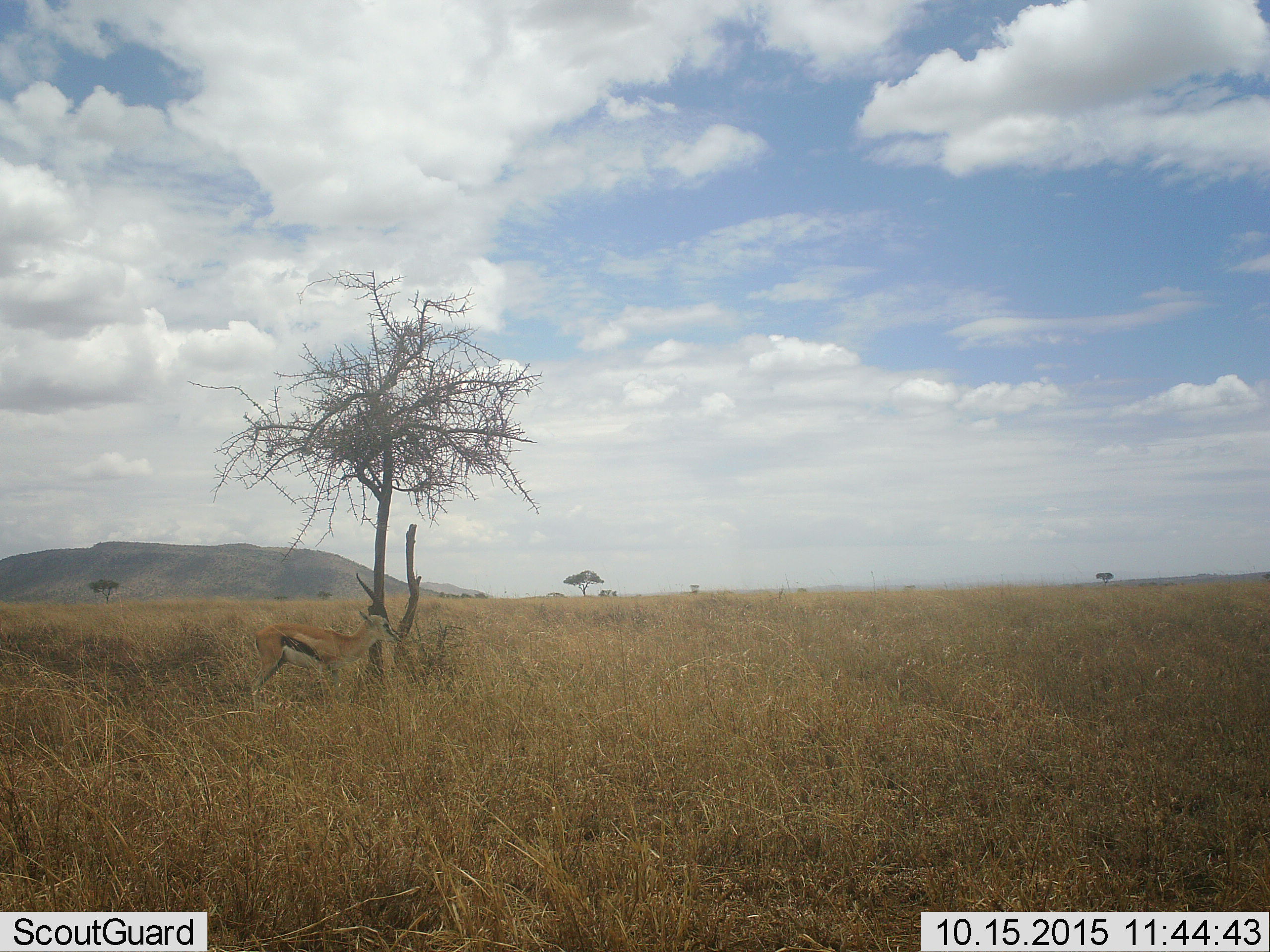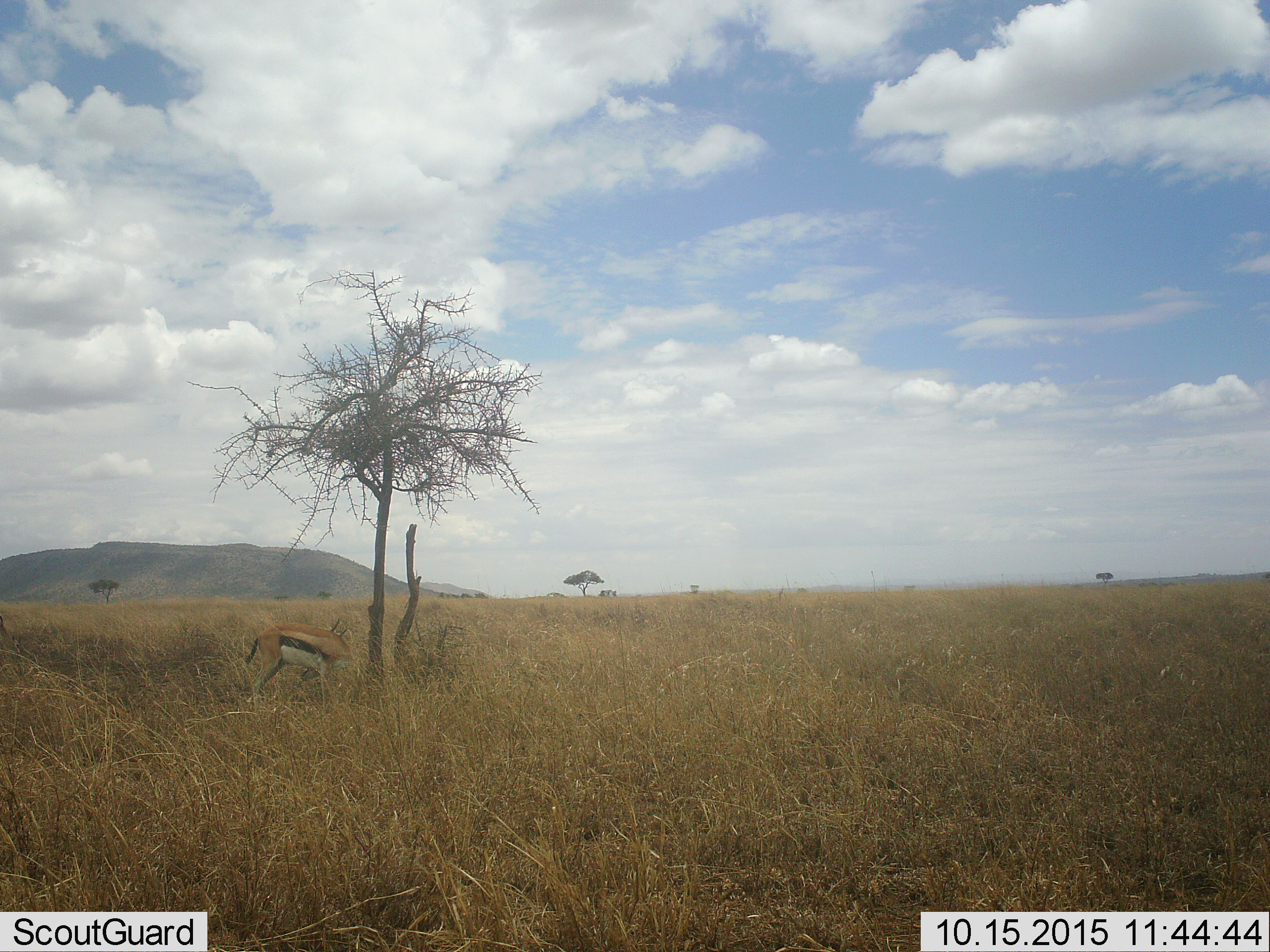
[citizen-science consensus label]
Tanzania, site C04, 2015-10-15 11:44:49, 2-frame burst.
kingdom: Animalia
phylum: Chordata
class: Mammalia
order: Artiodactyla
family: Bovidae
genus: Eudorcas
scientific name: Eudorcas thomsonii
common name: thomson's gazelle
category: gazellethomsons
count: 1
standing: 80%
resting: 0%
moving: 20%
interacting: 0%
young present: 0%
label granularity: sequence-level